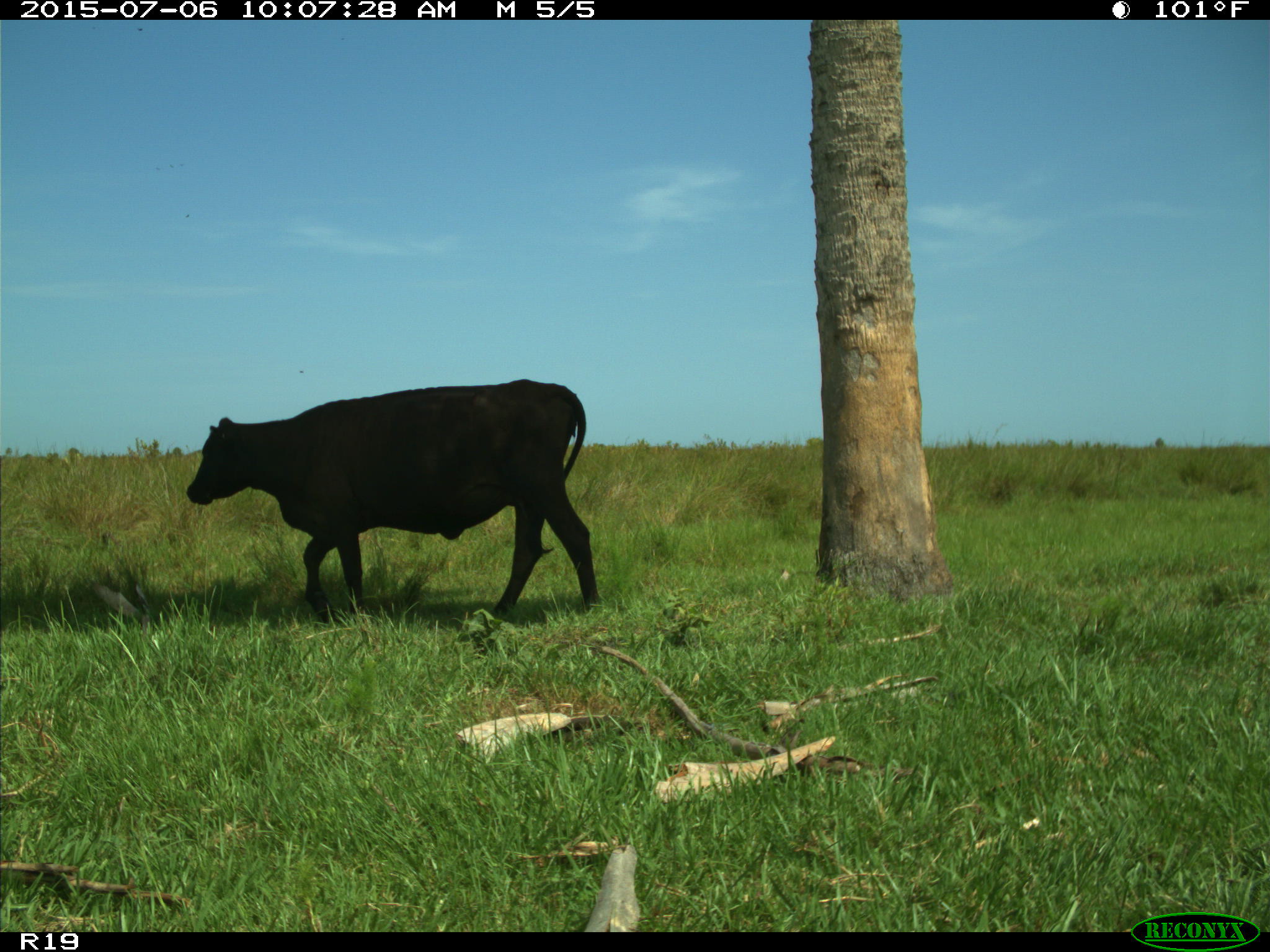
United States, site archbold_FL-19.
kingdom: Animalia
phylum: Chordata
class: Mammalia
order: Artiodactyla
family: Bovidae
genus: Bos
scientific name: Bos taurus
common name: domestic cow